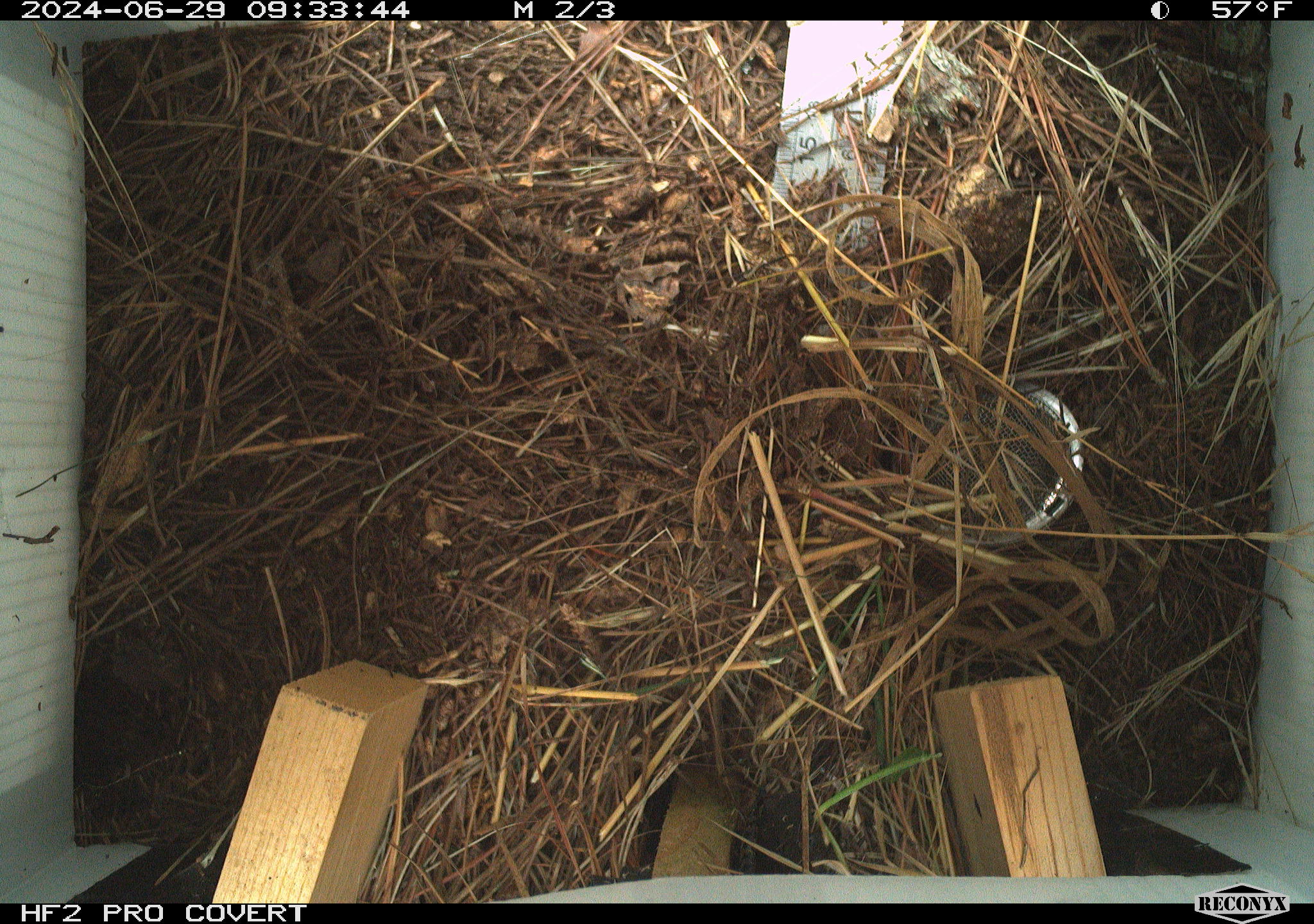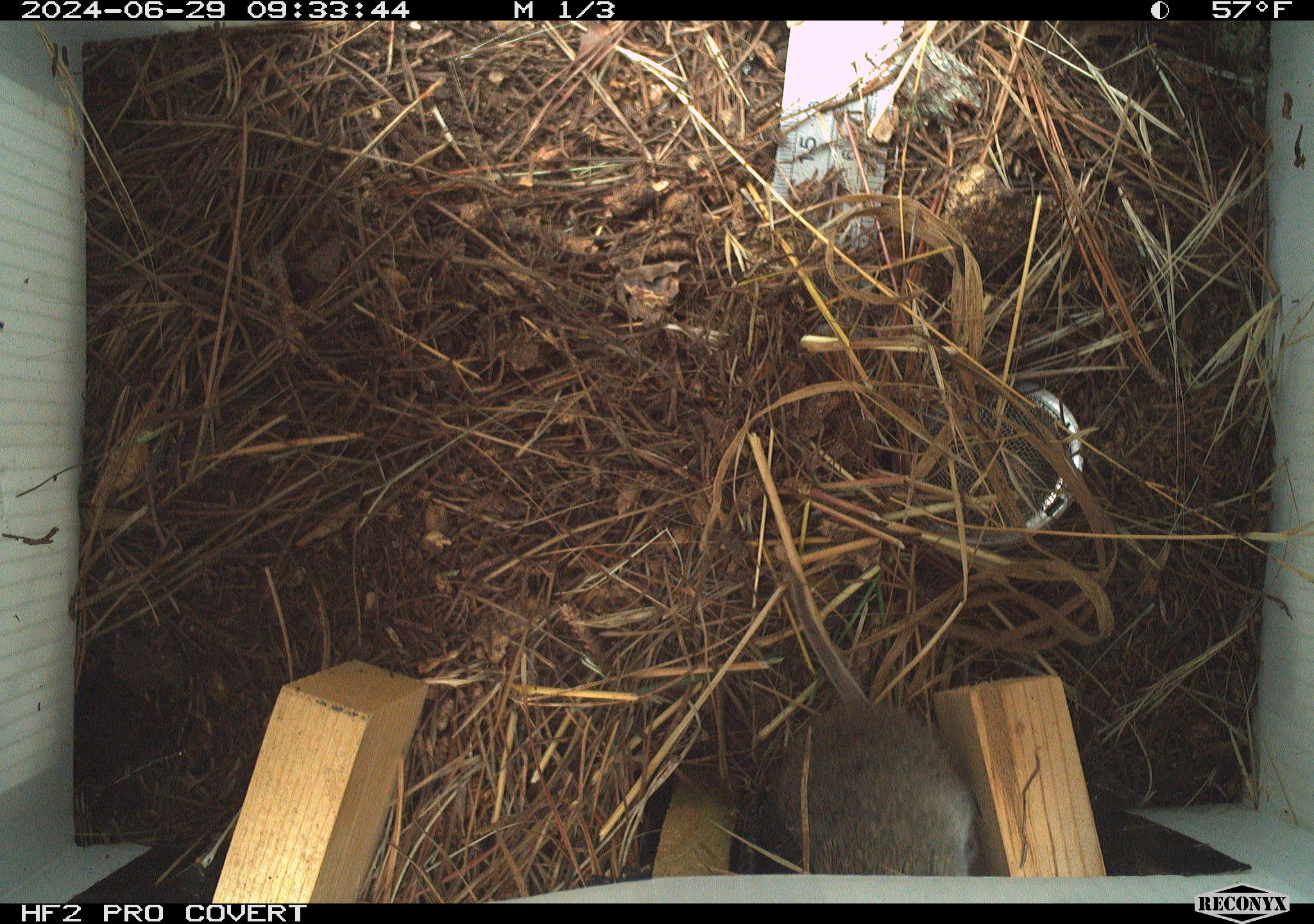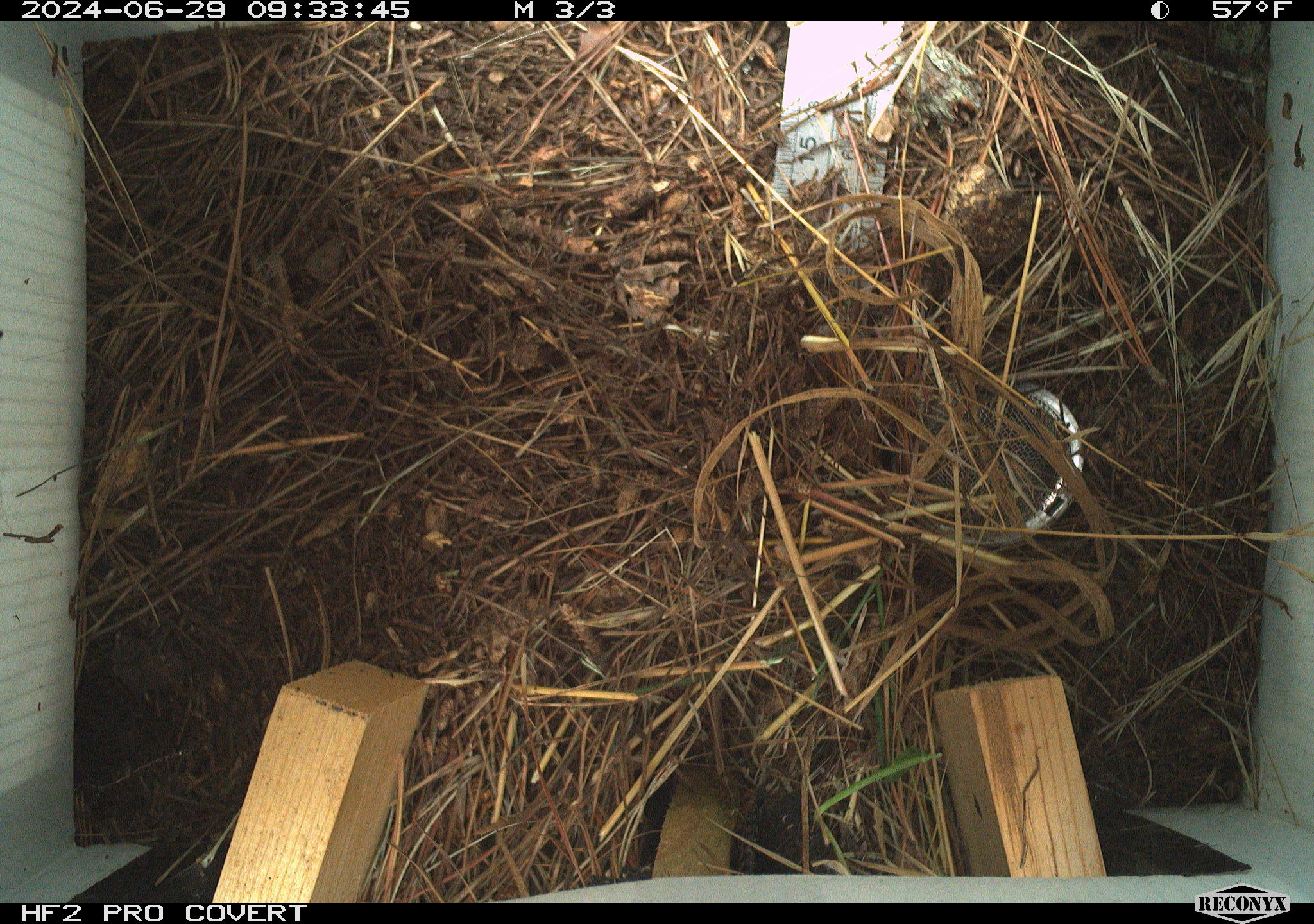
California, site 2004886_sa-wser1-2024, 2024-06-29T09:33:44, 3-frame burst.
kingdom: Animalia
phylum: Chordata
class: Mammalia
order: Rodentia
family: Cricetidae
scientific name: Arvicolinae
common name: voles, lemmings, and muskrats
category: arvicolinae subfamily